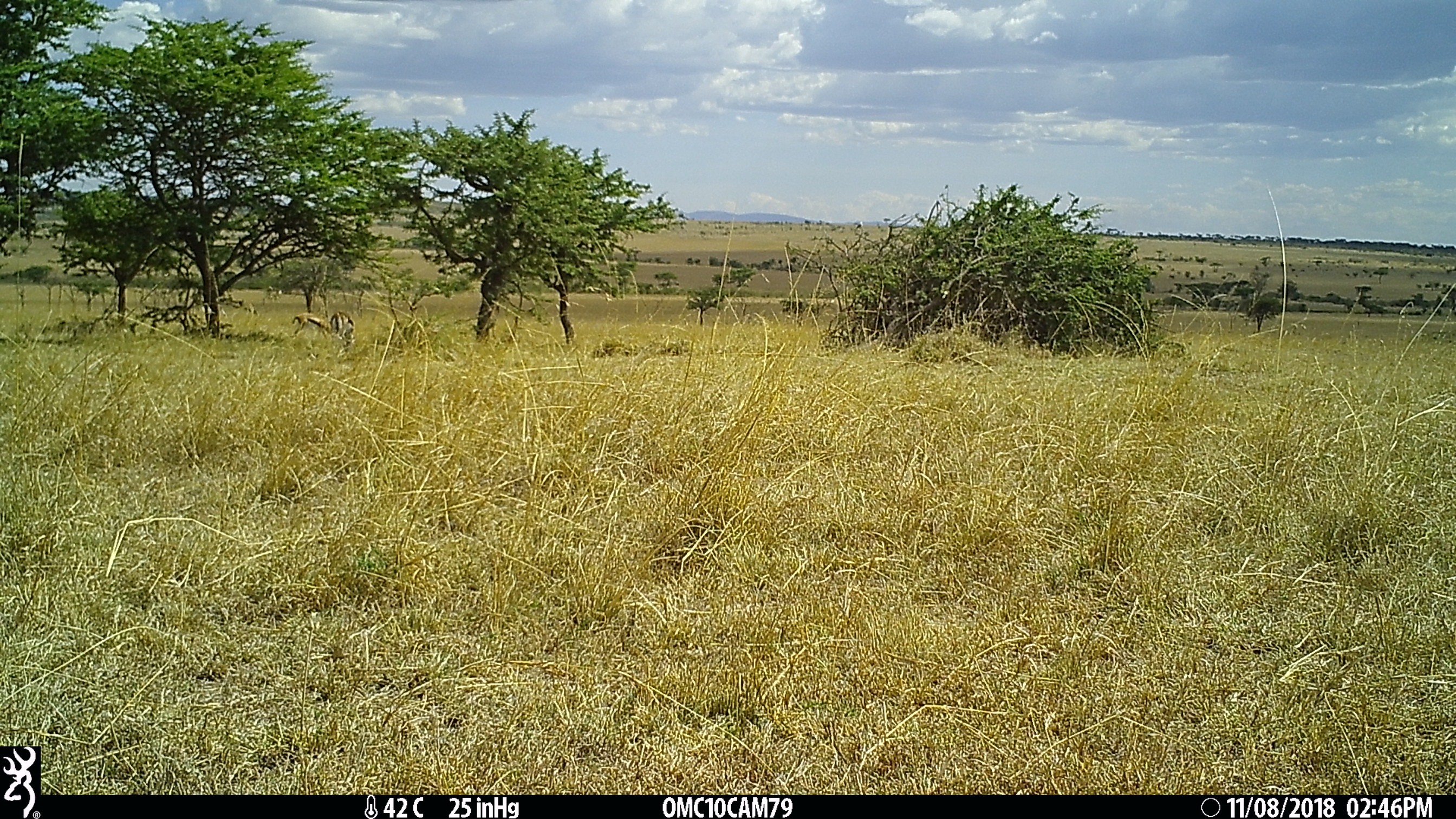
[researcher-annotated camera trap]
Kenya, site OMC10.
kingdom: Animalia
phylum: Chordata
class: Mammalia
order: Artiodactyla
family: Bovidae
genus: Eudorcas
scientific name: Eudorcas thomsonii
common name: thomon's gazelle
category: gazelle thomsons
Gazelle thomsons (thomon's gazelle) (Eudorcas thomsonii).